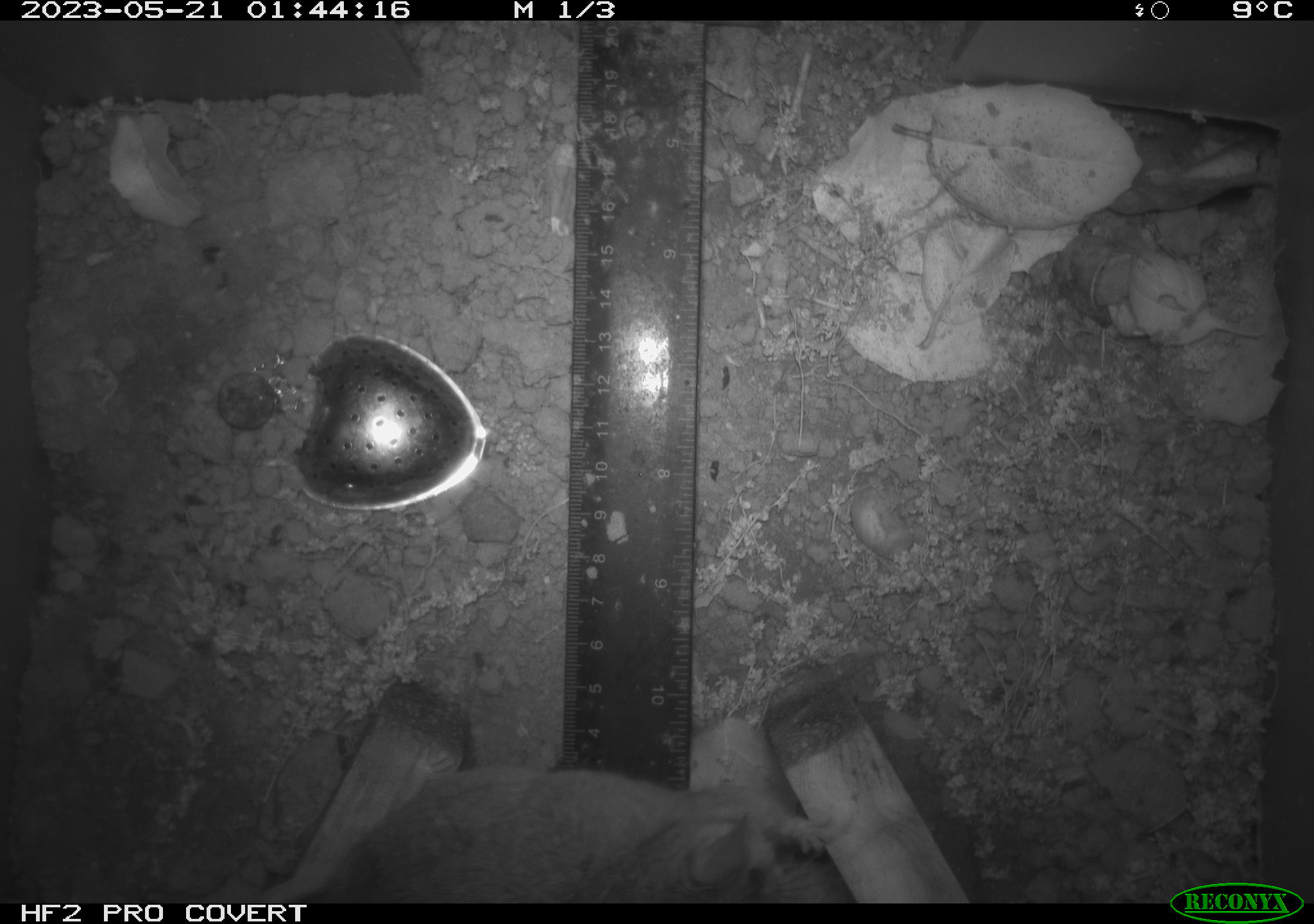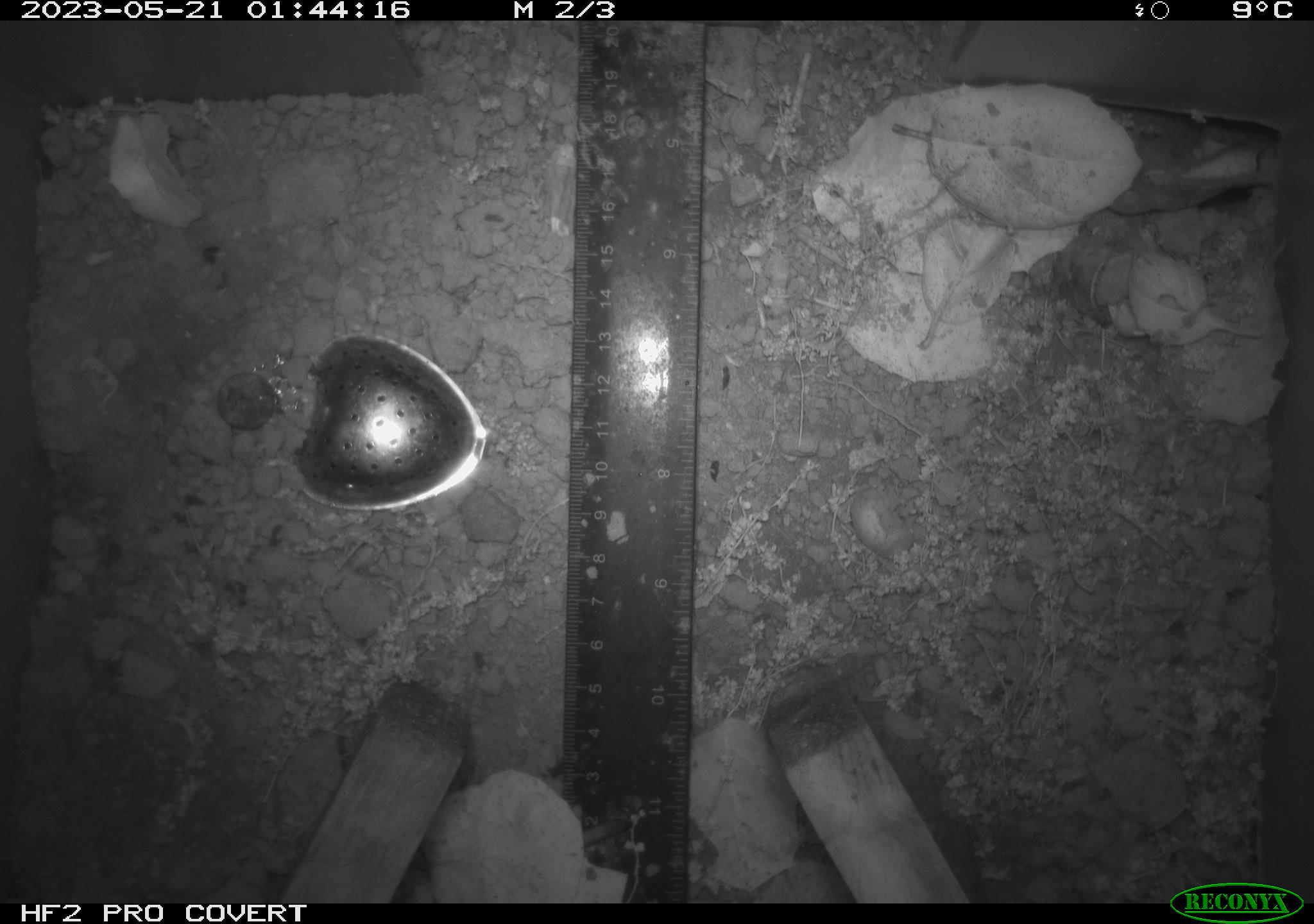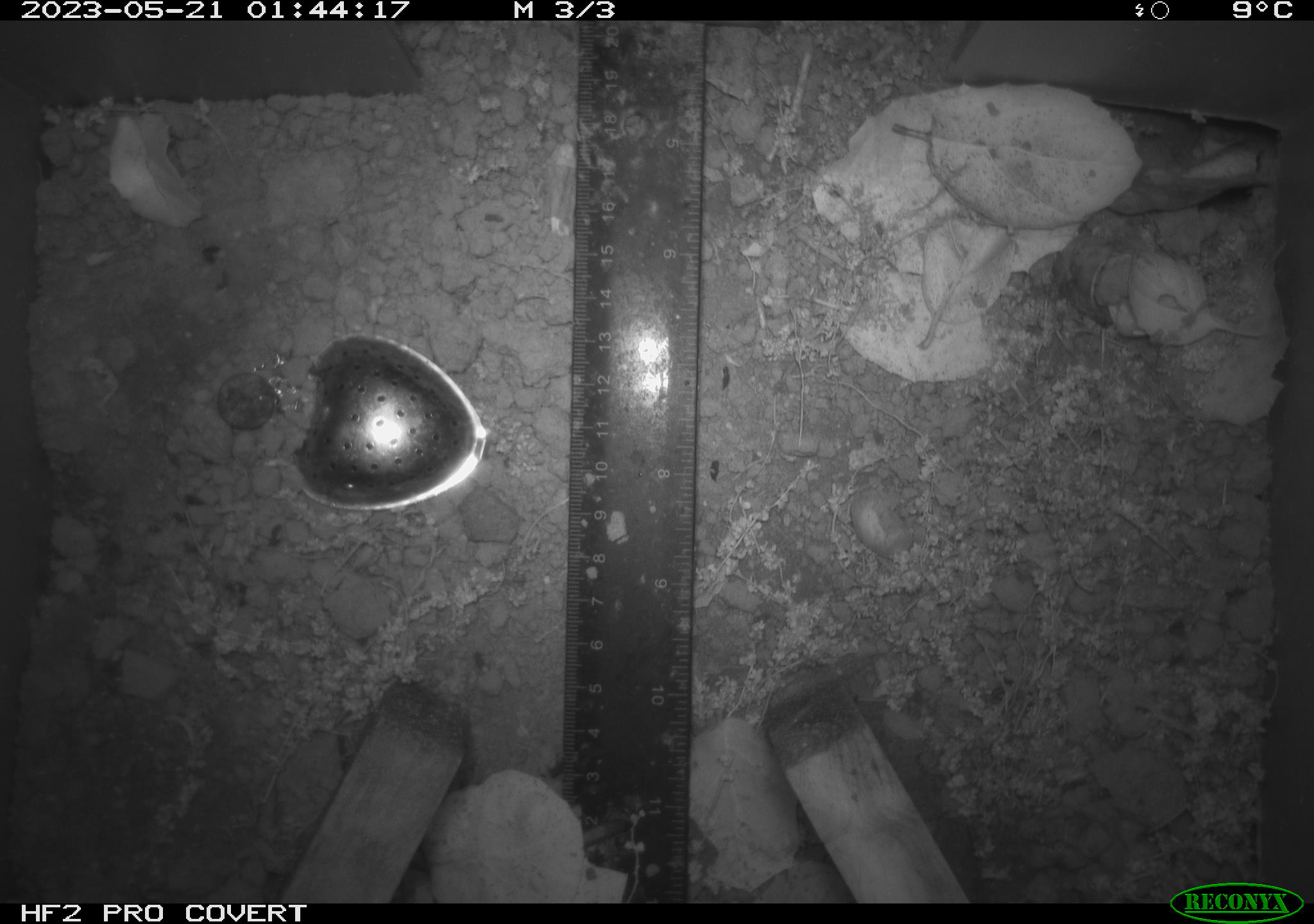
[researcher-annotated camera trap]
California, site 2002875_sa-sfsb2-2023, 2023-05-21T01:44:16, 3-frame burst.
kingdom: Animalia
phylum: Chordata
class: Mammalia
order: Rodentia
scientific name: Rodentia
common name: mouse species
Mouse species (Rodentia).